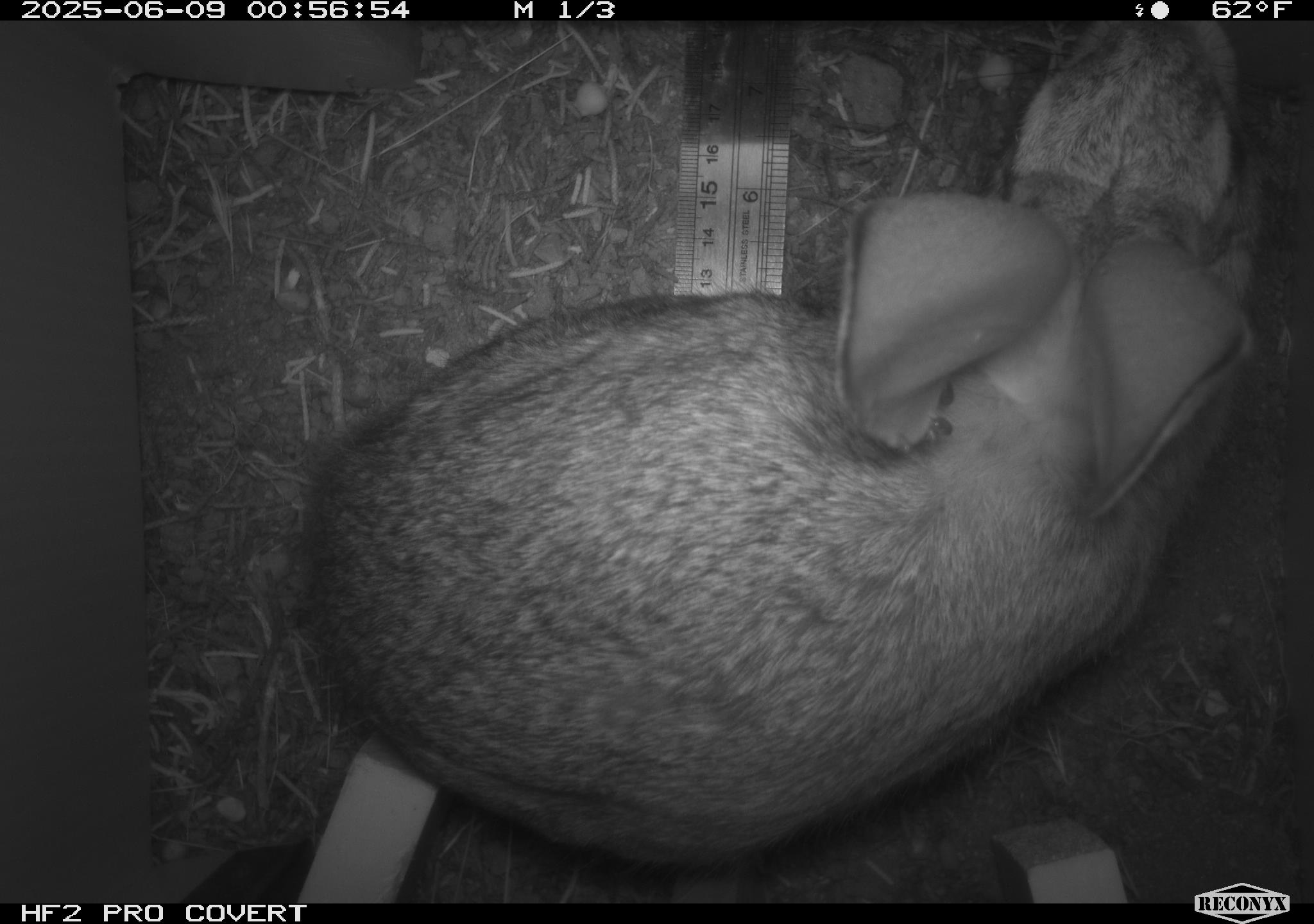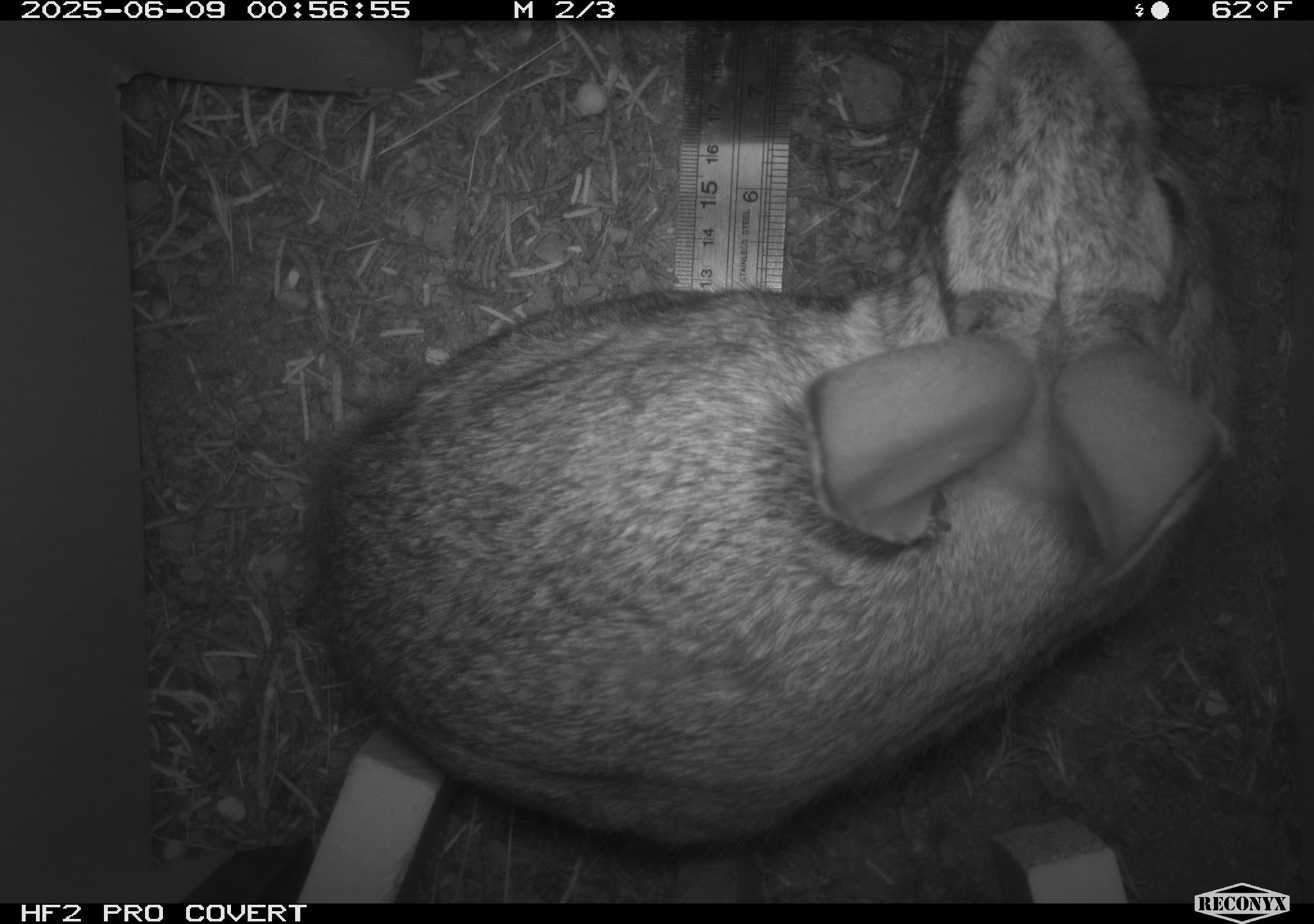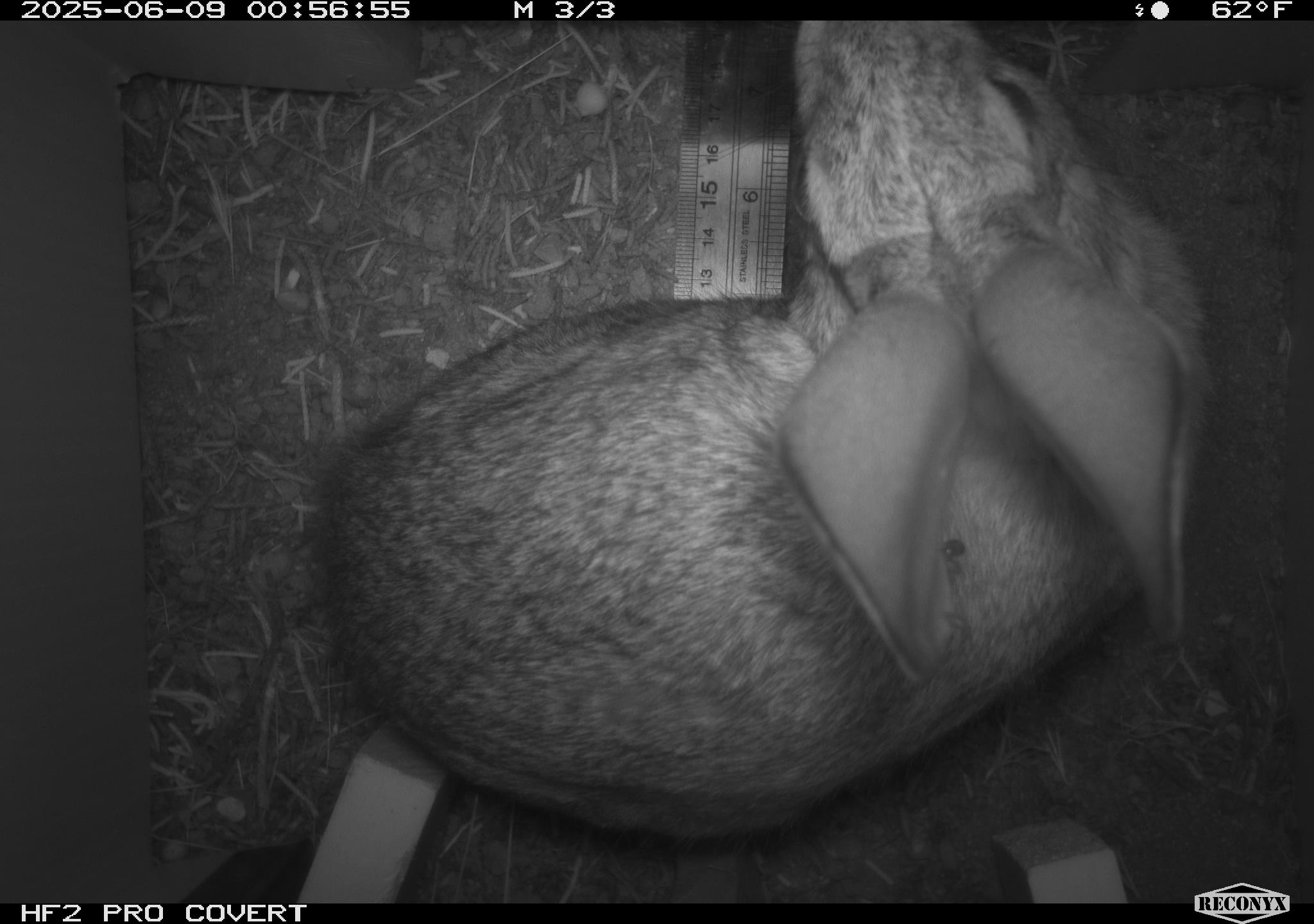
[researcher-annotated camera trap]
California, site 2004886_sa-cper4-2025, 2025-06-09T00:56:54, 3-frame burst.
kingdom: Animalia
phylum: Chordata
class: Mammalia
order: Lagomorpha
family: Leporidae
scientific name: Leporidae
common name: rabbit or hare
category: rabbit and hare family